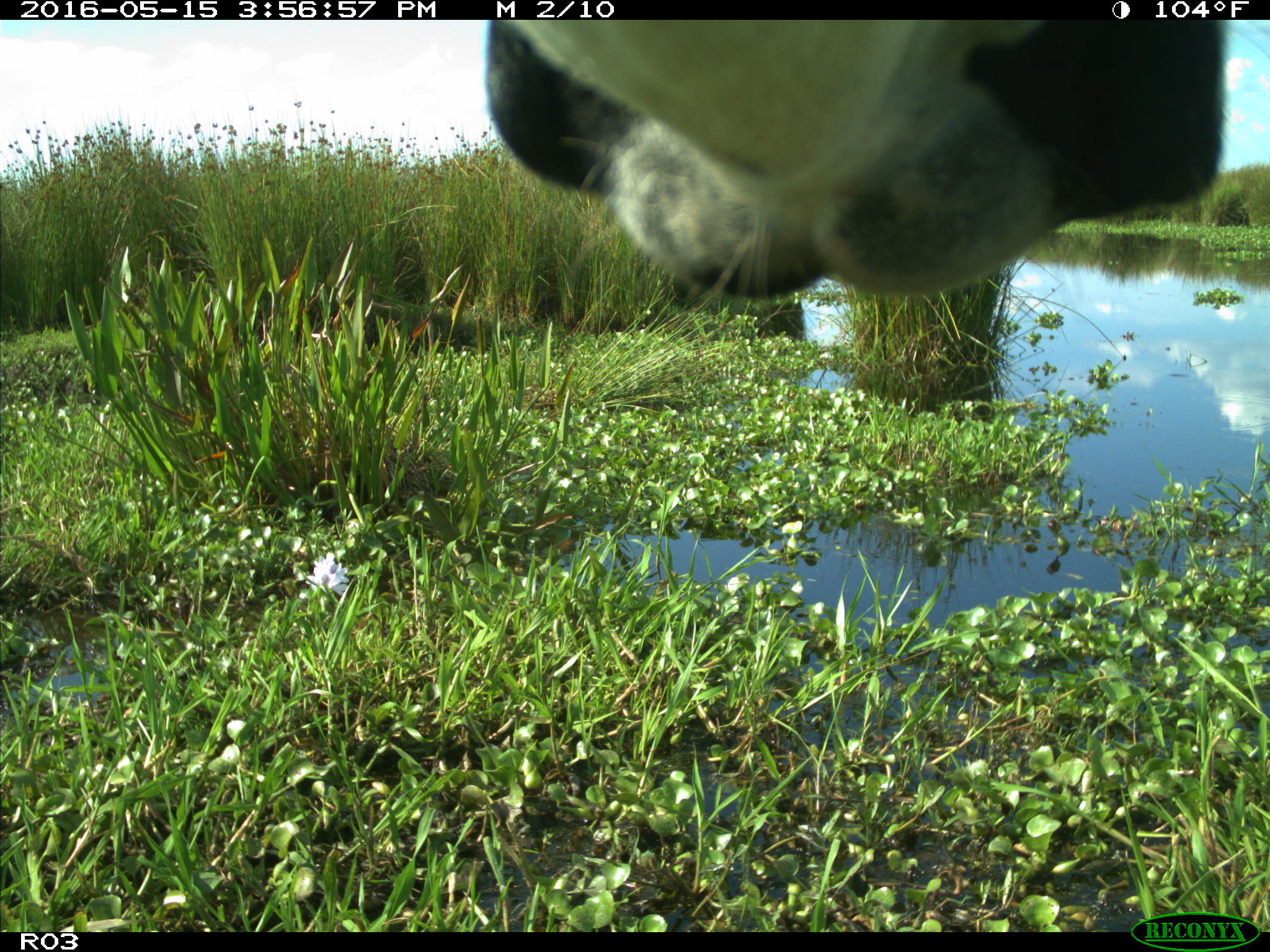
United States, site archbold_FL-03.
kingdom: Animalia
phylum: Chordata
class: Mammalia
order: Artiodactyla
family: Bovidae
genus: Bos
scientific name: Bos taurus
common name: domestic cow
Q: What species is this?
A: Bos taurus (domestic cow).